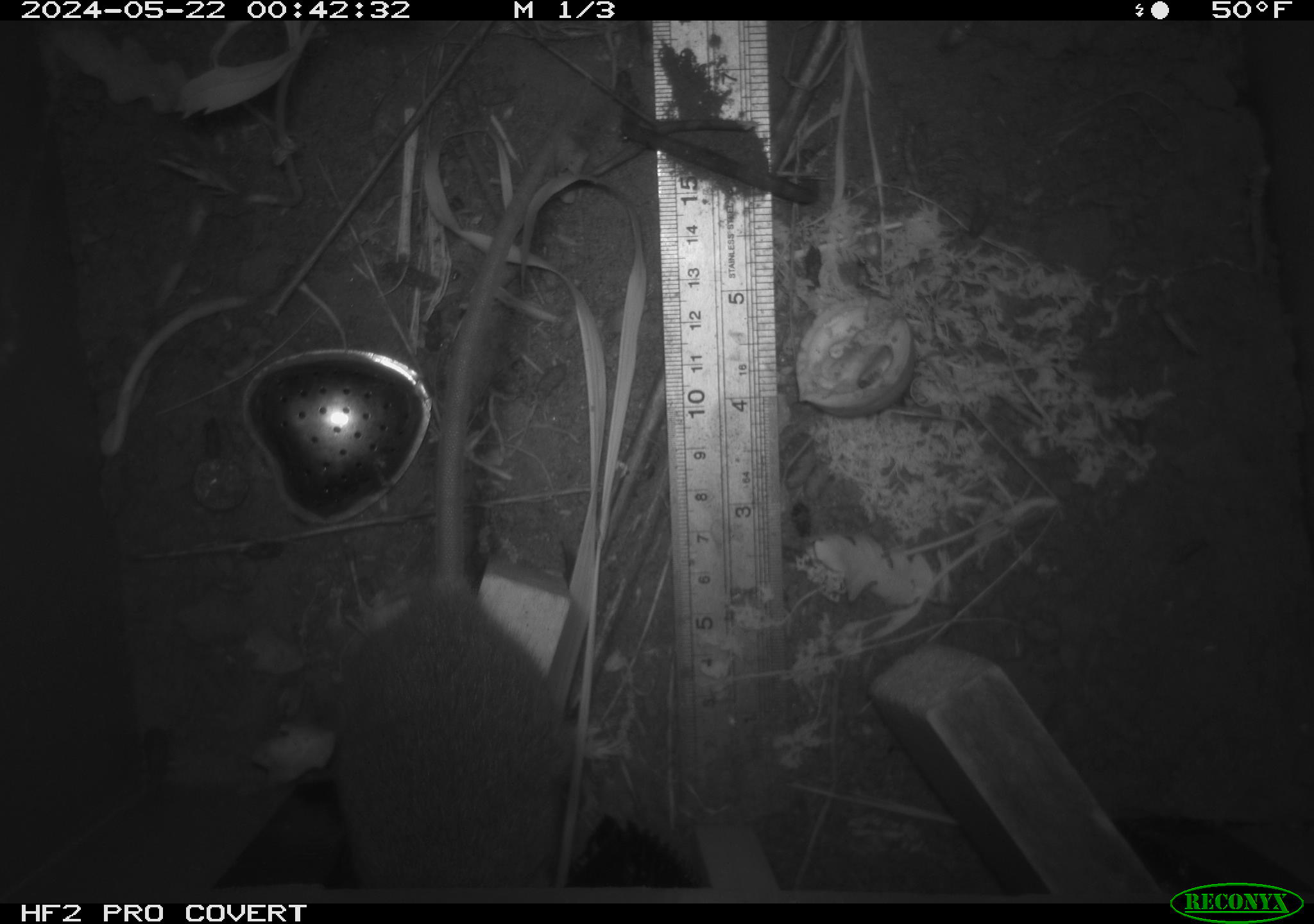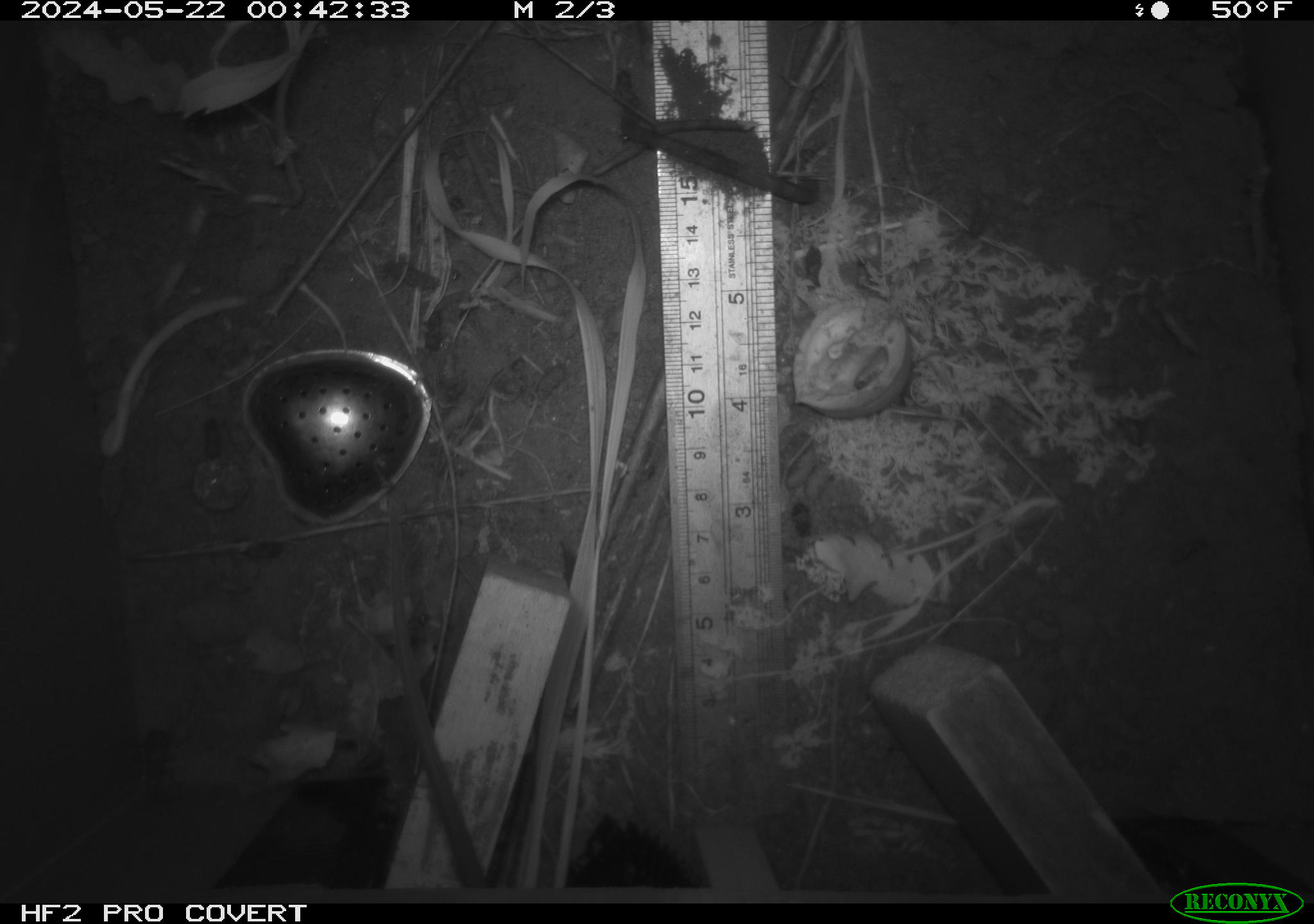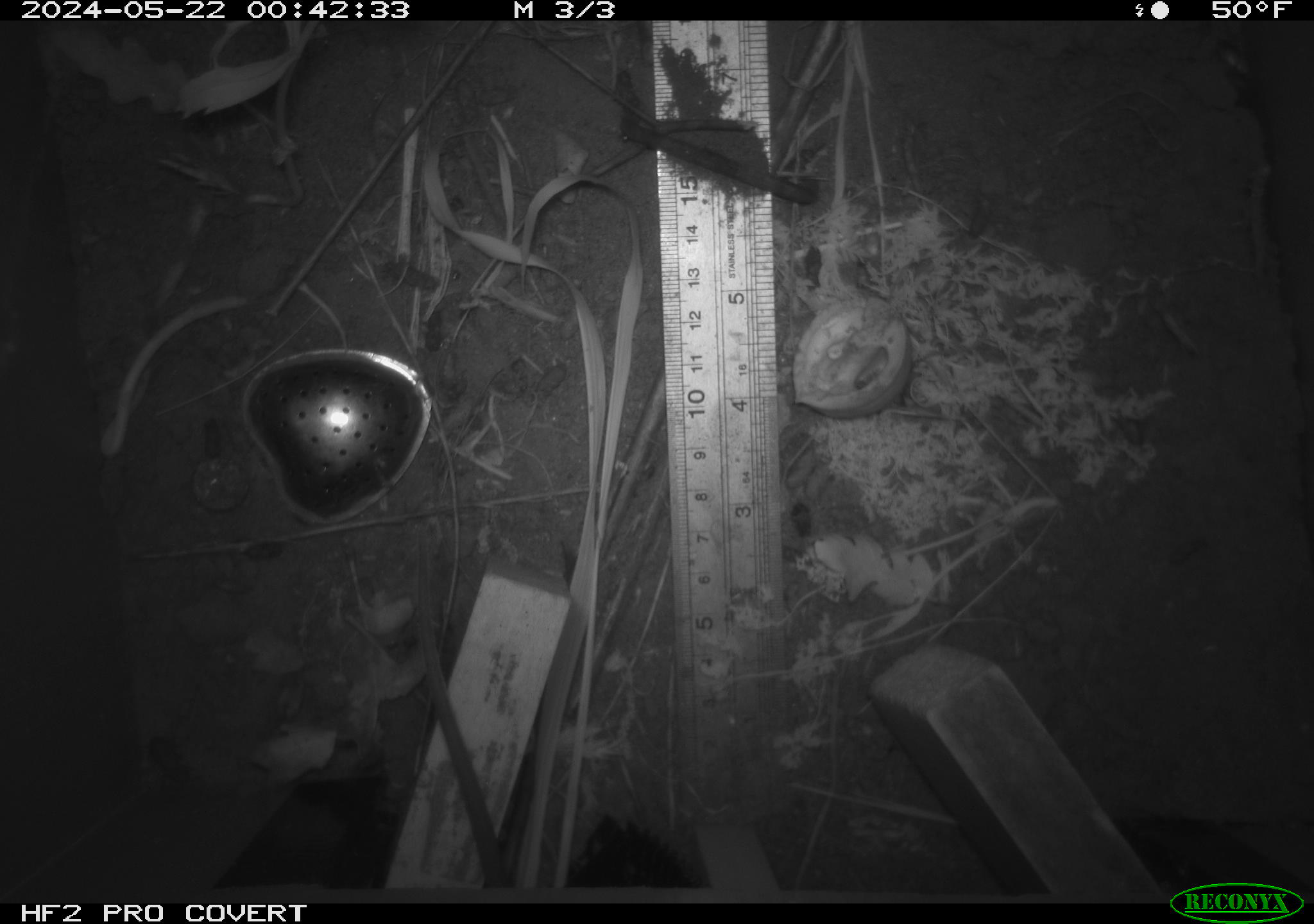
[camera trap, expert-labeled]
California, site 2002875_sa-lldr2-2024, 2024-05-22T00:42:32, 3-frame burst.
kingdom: Animalia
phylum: Chordata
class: Mammalia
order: Rodentia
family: Muridae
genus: Rattus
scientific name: Rattus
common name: rat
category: rattus species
Rattus species (rat) (Rattus).